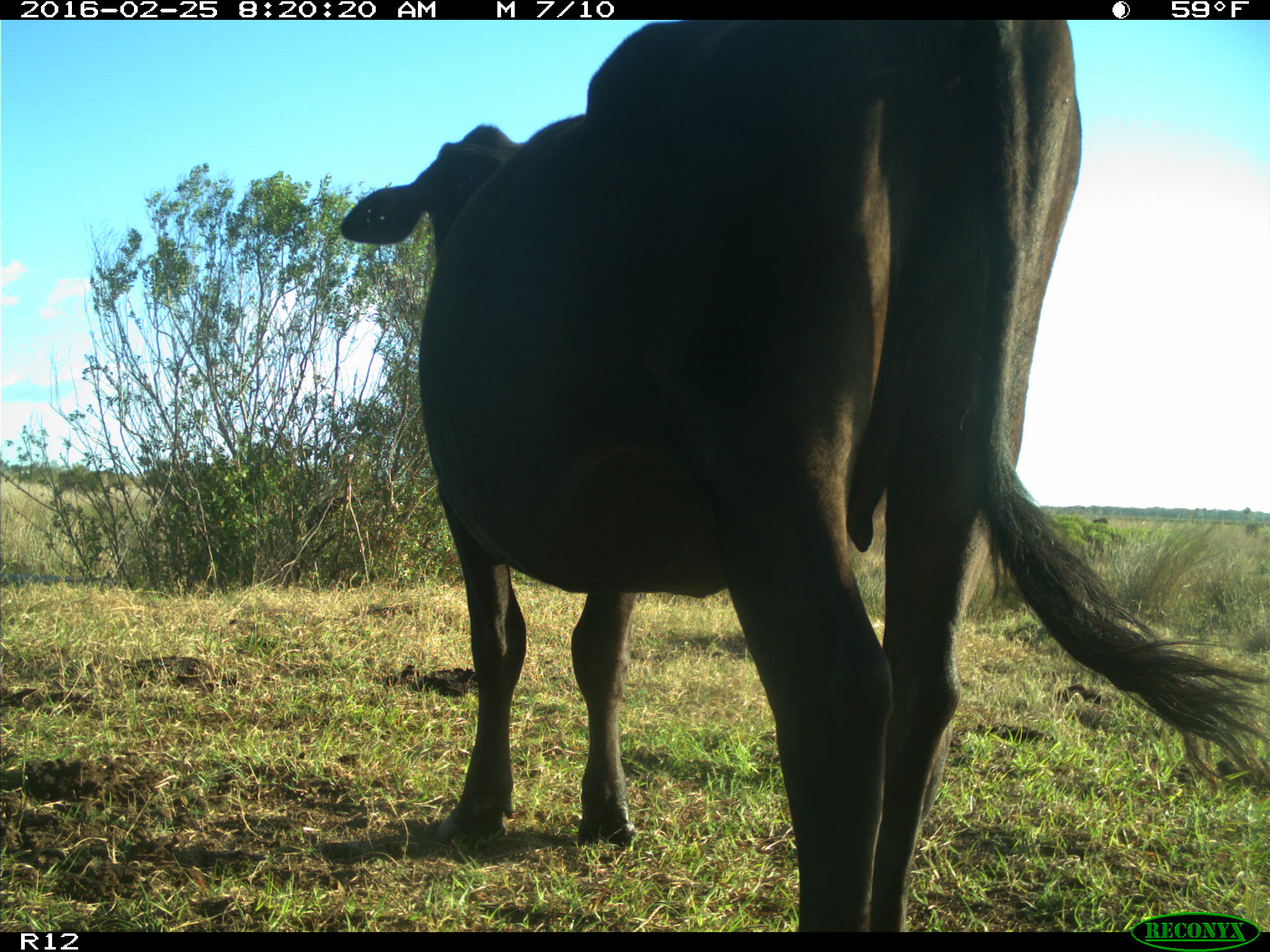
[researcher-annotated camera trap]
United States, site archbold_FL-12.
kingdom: Animalia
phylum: Chordata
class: Mammalia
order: Artiodactyla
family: Bovidae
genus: Bos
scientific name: Bos taurus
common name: domestic cow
Bos taurus (domestic cow).